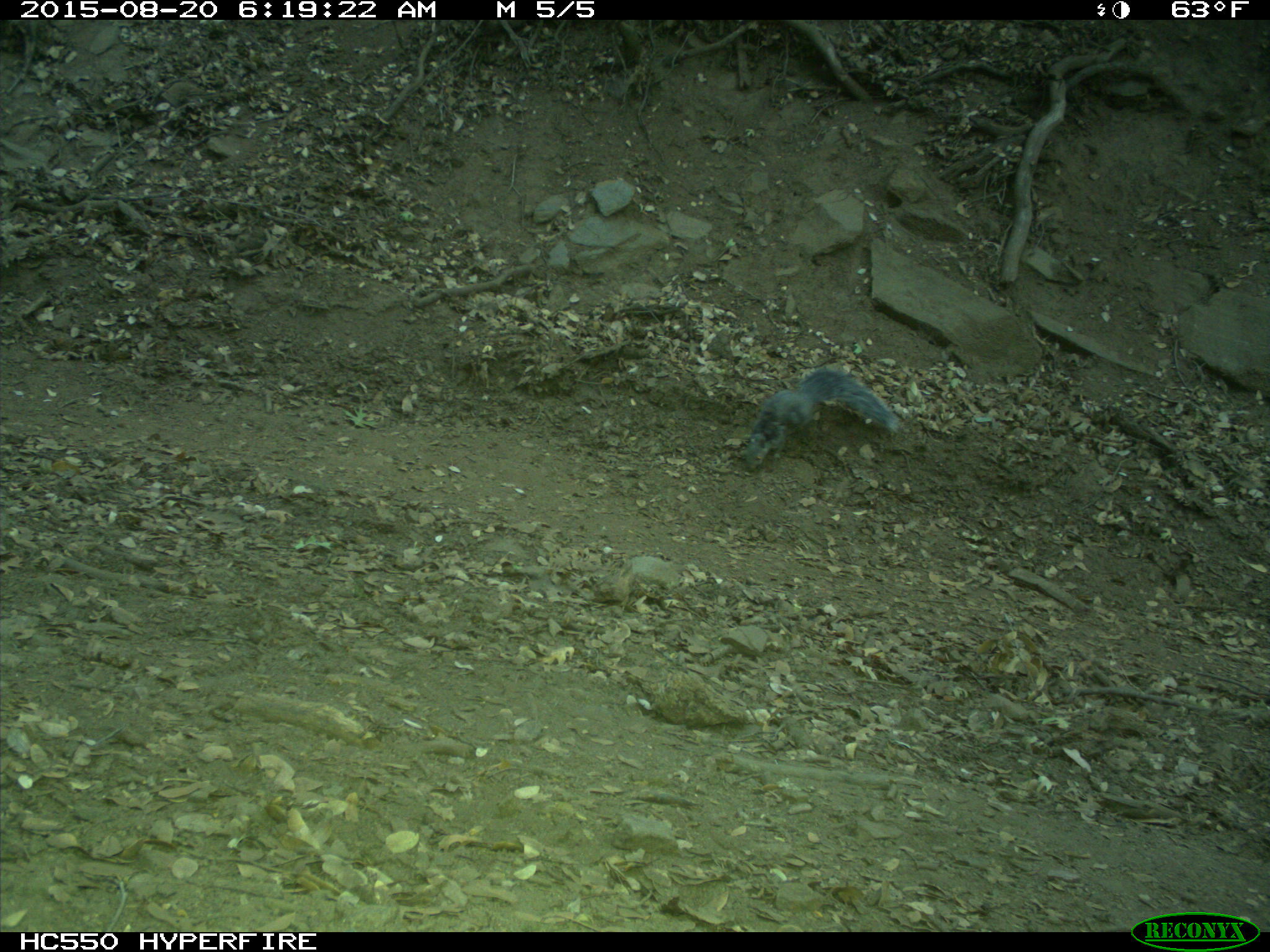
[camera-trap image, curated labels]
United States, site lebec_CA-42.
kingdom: Animalia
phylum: Chordata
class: Mammalia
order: Rodentia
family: Sciuridae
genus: Sciurus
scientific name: Sciurus carolinensis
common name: eastern gray squirrel